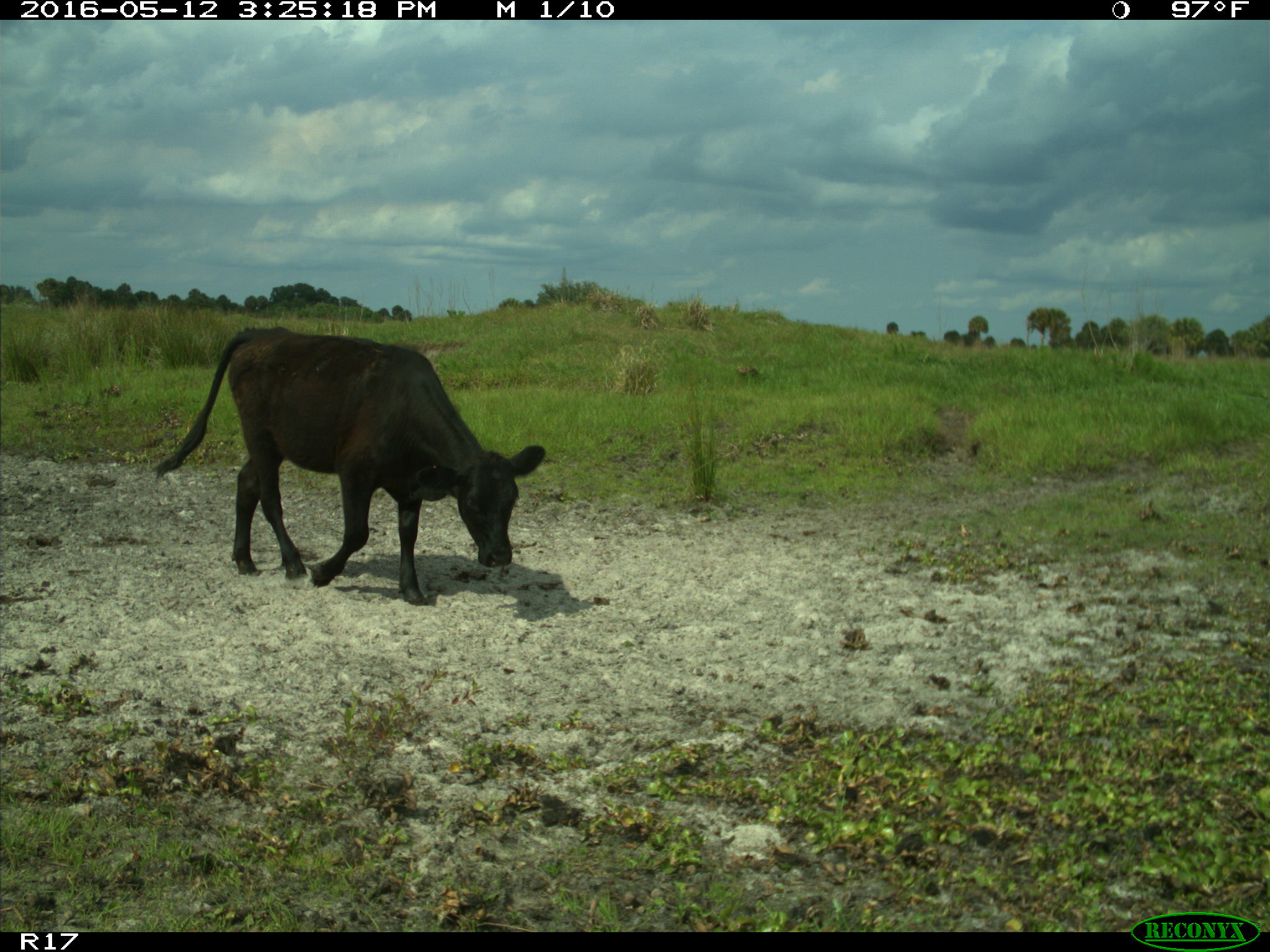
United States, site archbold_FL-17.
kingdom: Animalia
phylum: Chordata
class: Mammalia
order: Artiodactyla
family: Bovidae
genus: Bos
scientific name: Bos taurus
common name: domestic cow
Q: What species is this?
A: Bos taurus (domestic cow).